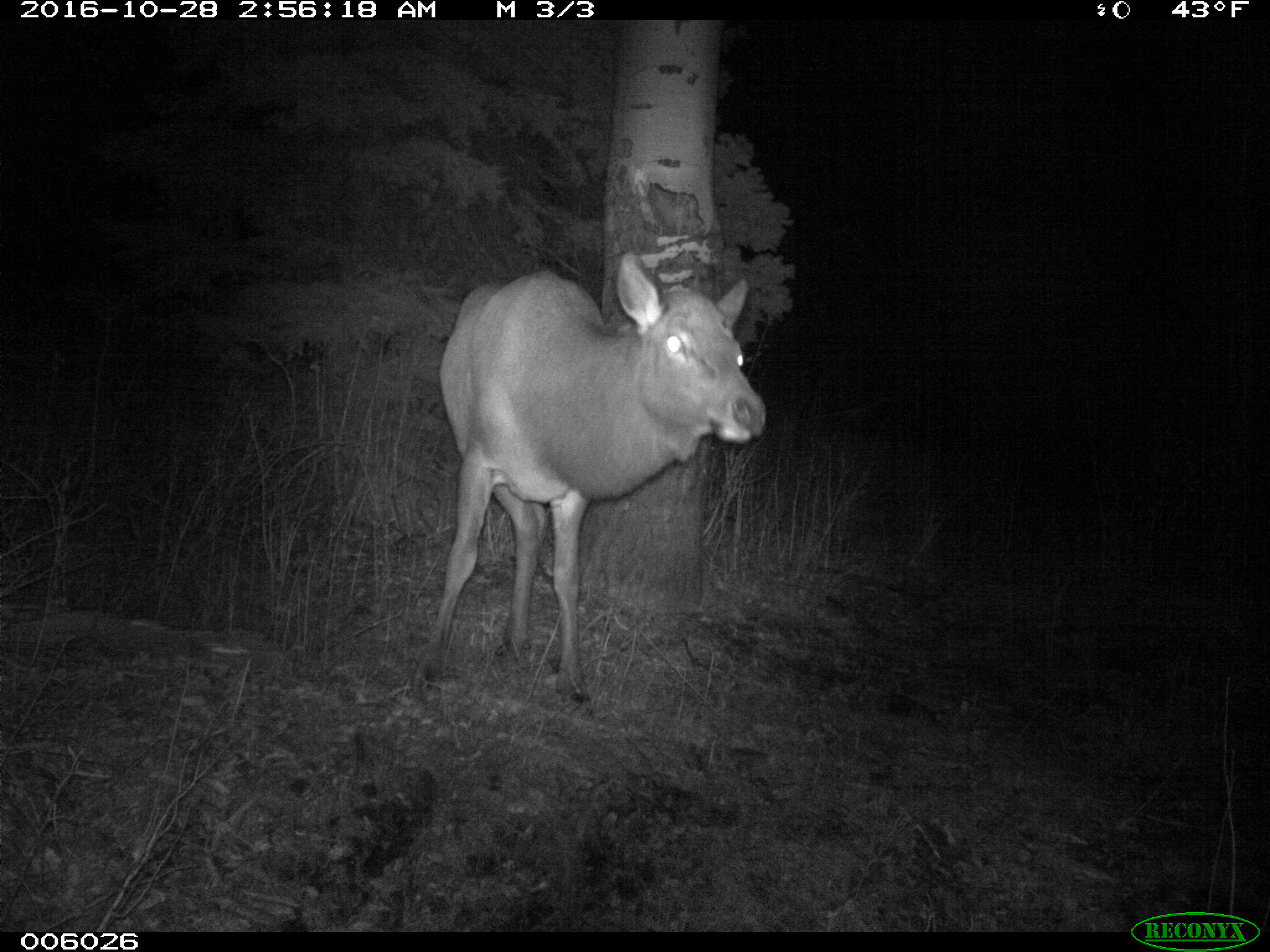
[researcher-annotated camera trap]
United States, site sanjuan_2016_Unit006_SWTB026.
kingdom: Animalia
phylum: Chordata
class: Mammalia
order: Artiodactyla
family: Cervidae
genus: Cervus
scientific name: Cervus elaphus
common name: red deer